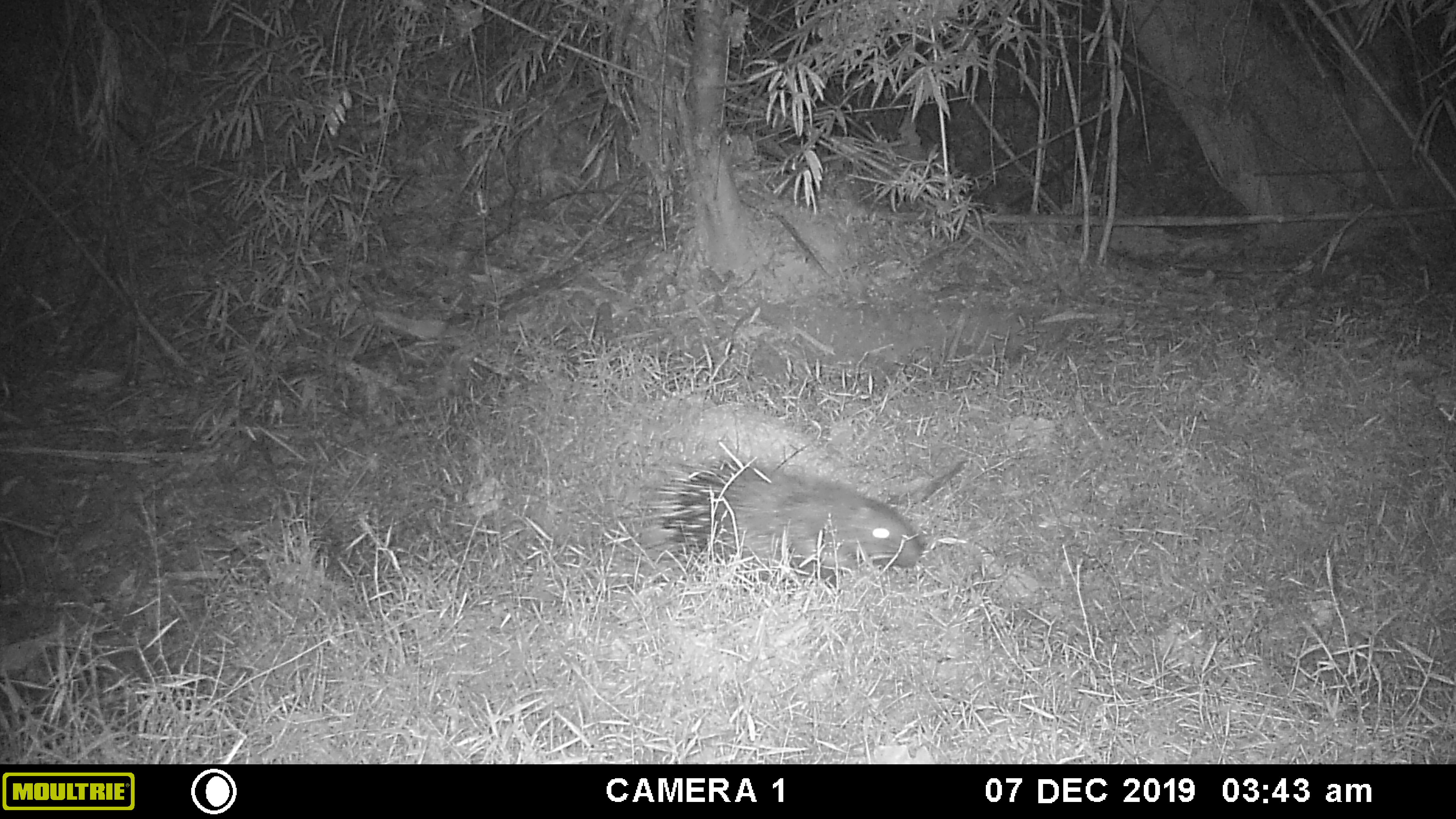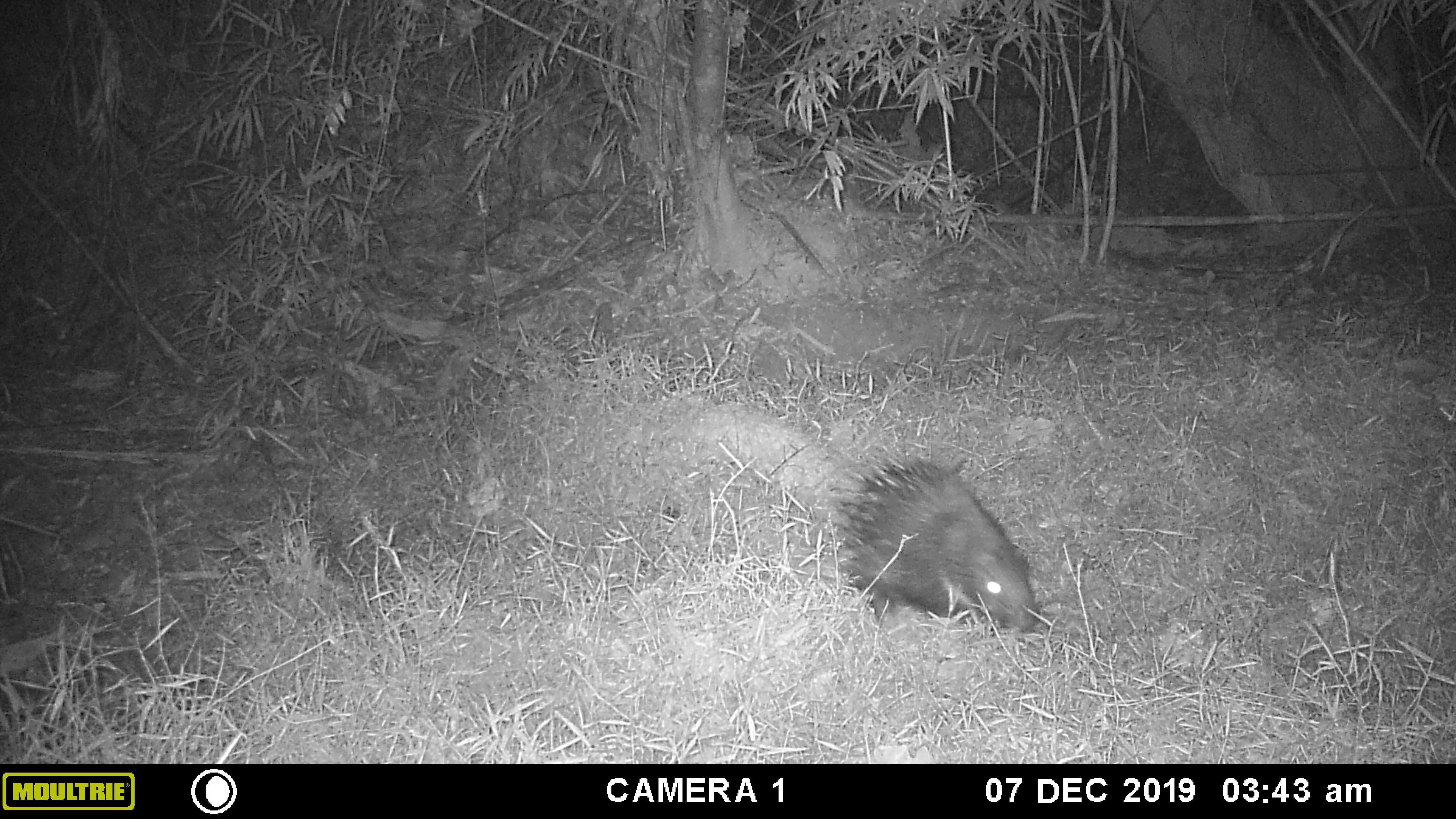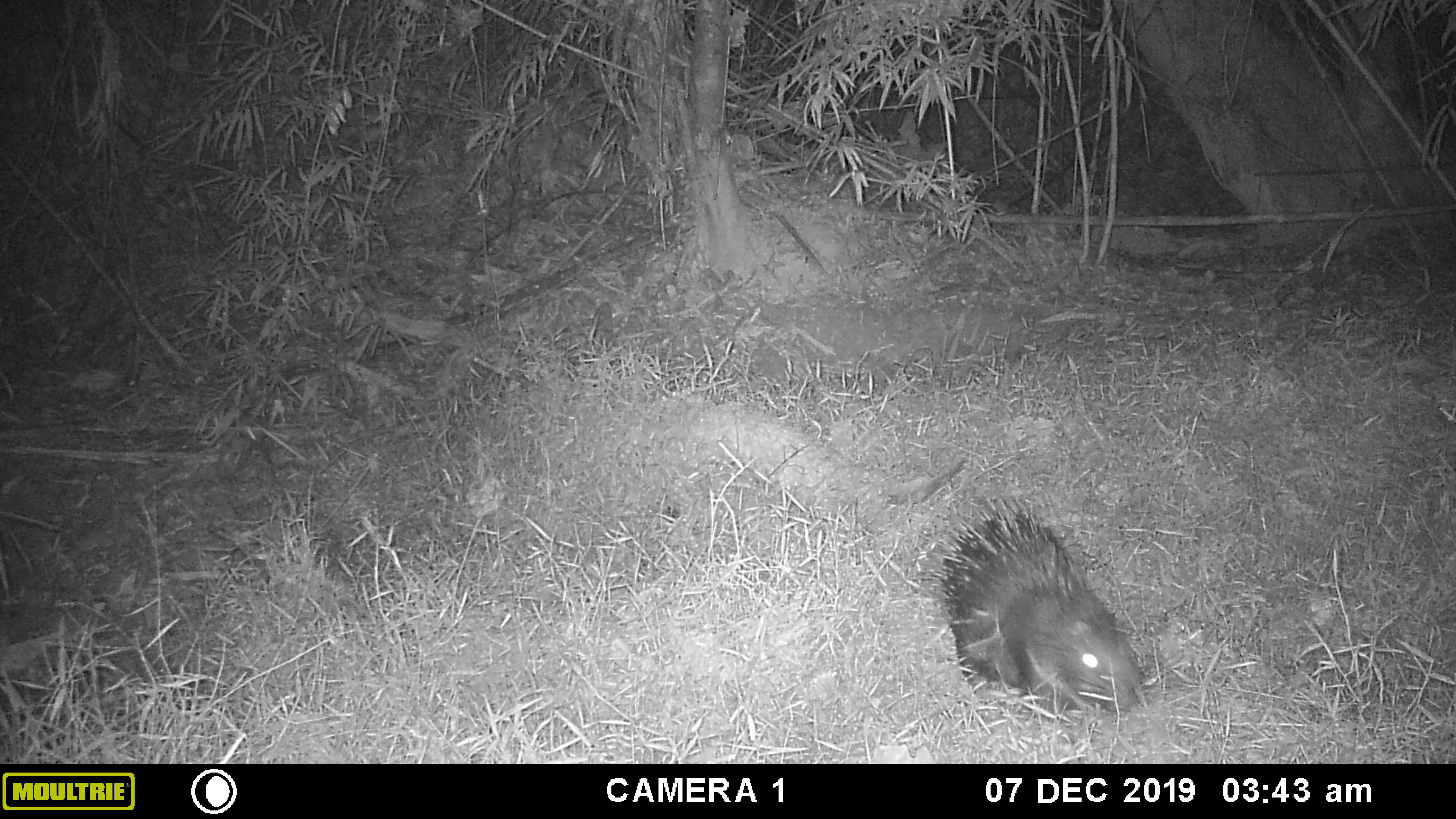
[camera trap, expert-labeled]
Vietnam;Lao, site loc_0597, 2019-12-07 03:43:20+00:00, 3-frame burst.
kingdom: Animalia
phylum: Chordata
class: Mammalia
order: Rodentia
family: Hystricidae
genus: Hystrix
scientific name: Hystrix brachyura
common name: malayan porcupine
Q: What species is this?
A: Malayan porcupine (Hystrix brachyura).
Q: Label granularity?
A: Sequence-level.